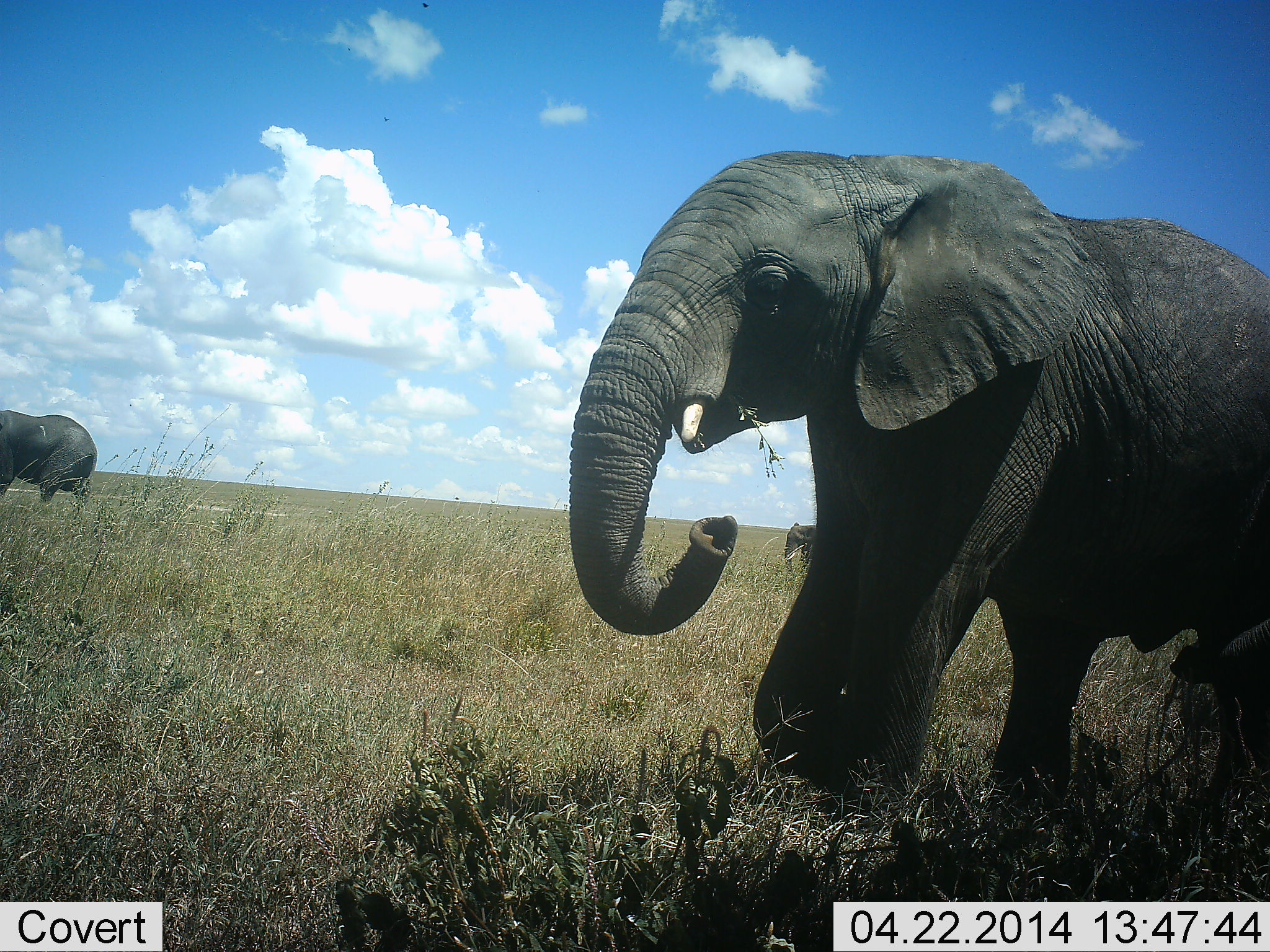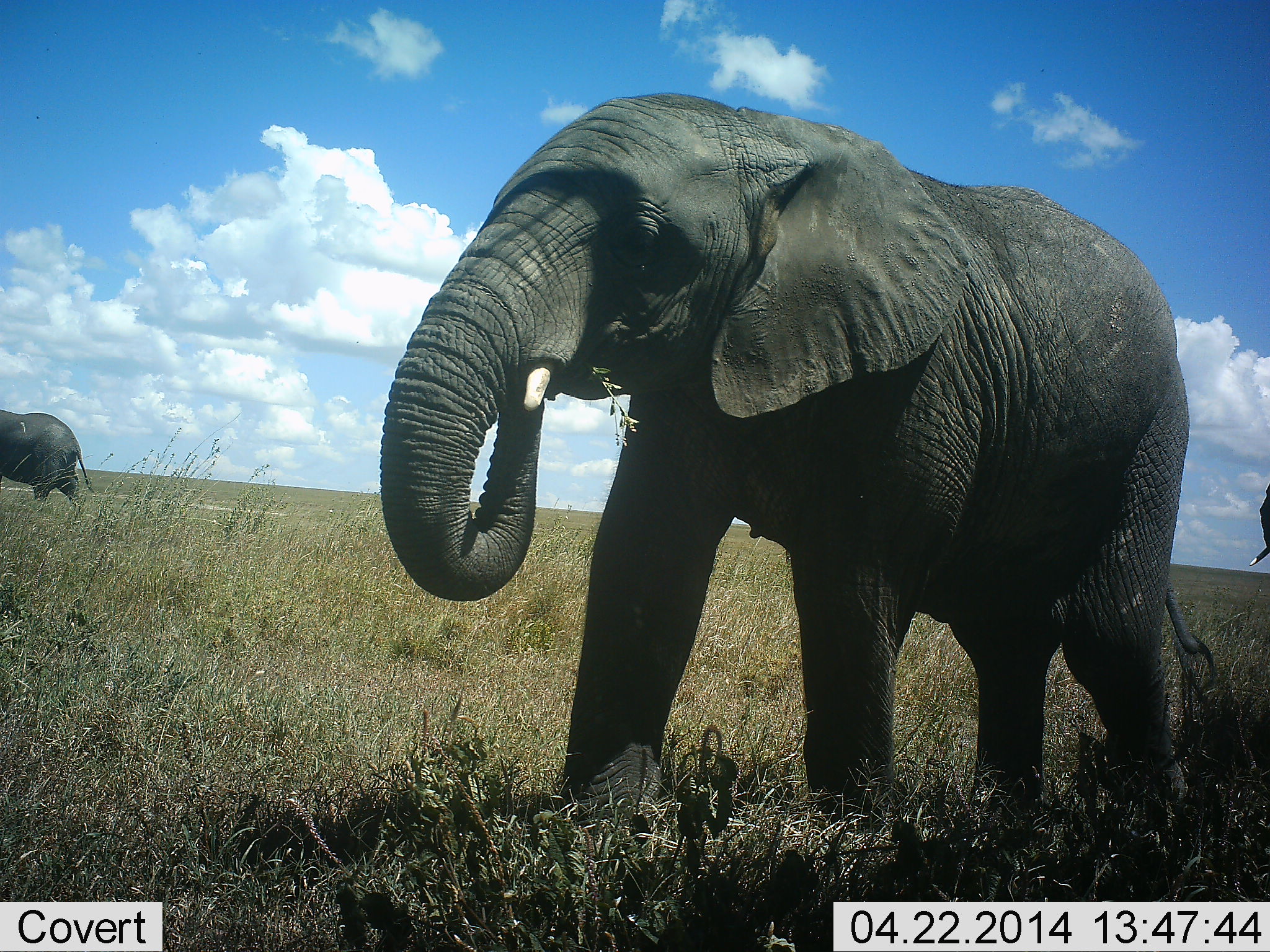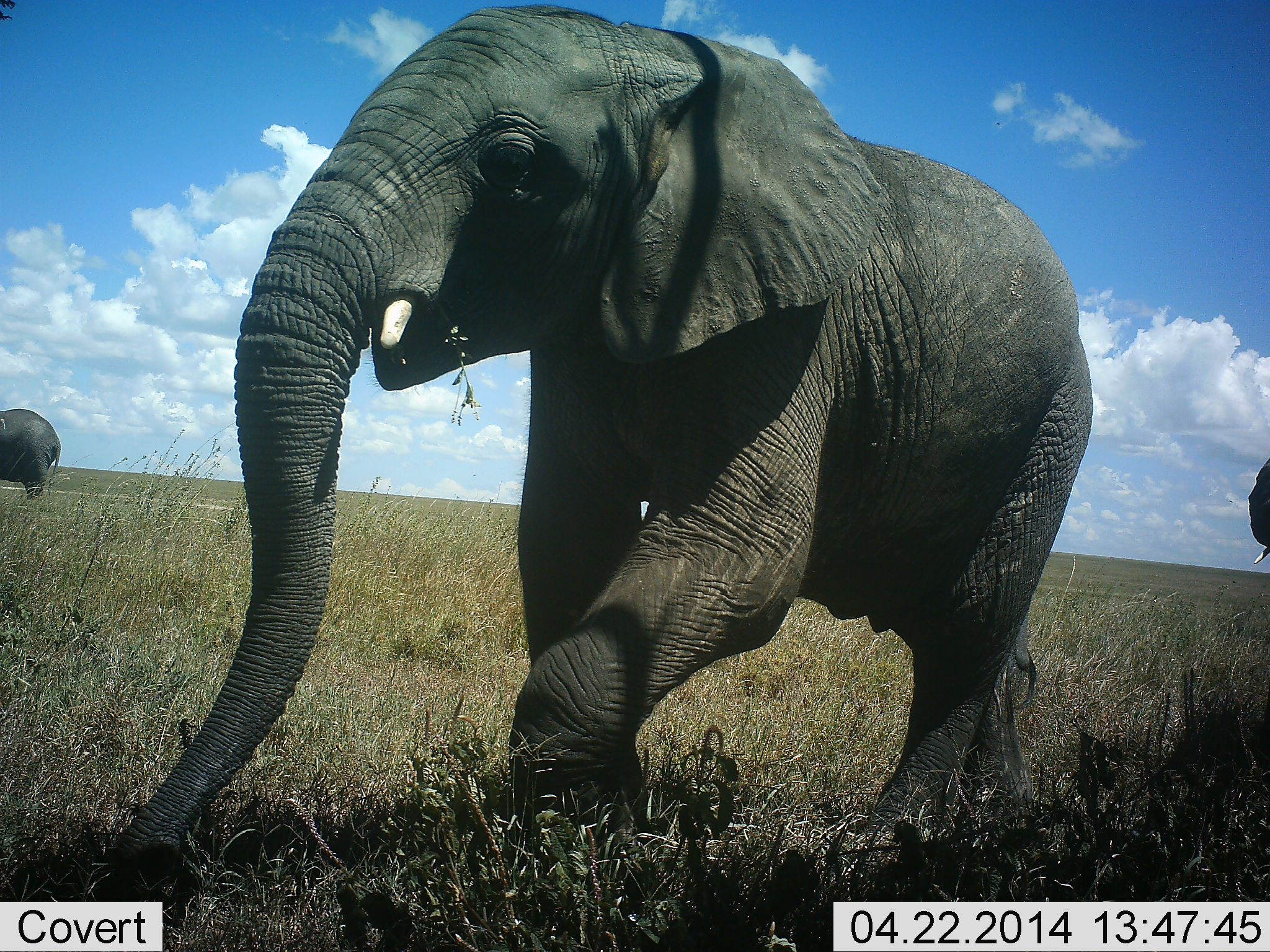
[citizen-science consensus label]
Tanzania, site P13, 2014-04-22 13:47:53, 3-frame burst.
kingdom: Animalia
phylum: Chordata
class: Mammalia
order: Proboscidea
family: Elephantidae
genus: Loxodonta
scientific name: Loxodonta africana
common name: african bush elephant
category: elephant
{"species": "elephant (african bush elephant) (Loxodonta africana)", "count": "3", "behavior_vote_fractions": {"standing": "0%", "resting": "0%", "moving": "60%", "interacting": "0%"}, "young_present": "10%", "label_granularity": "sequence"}